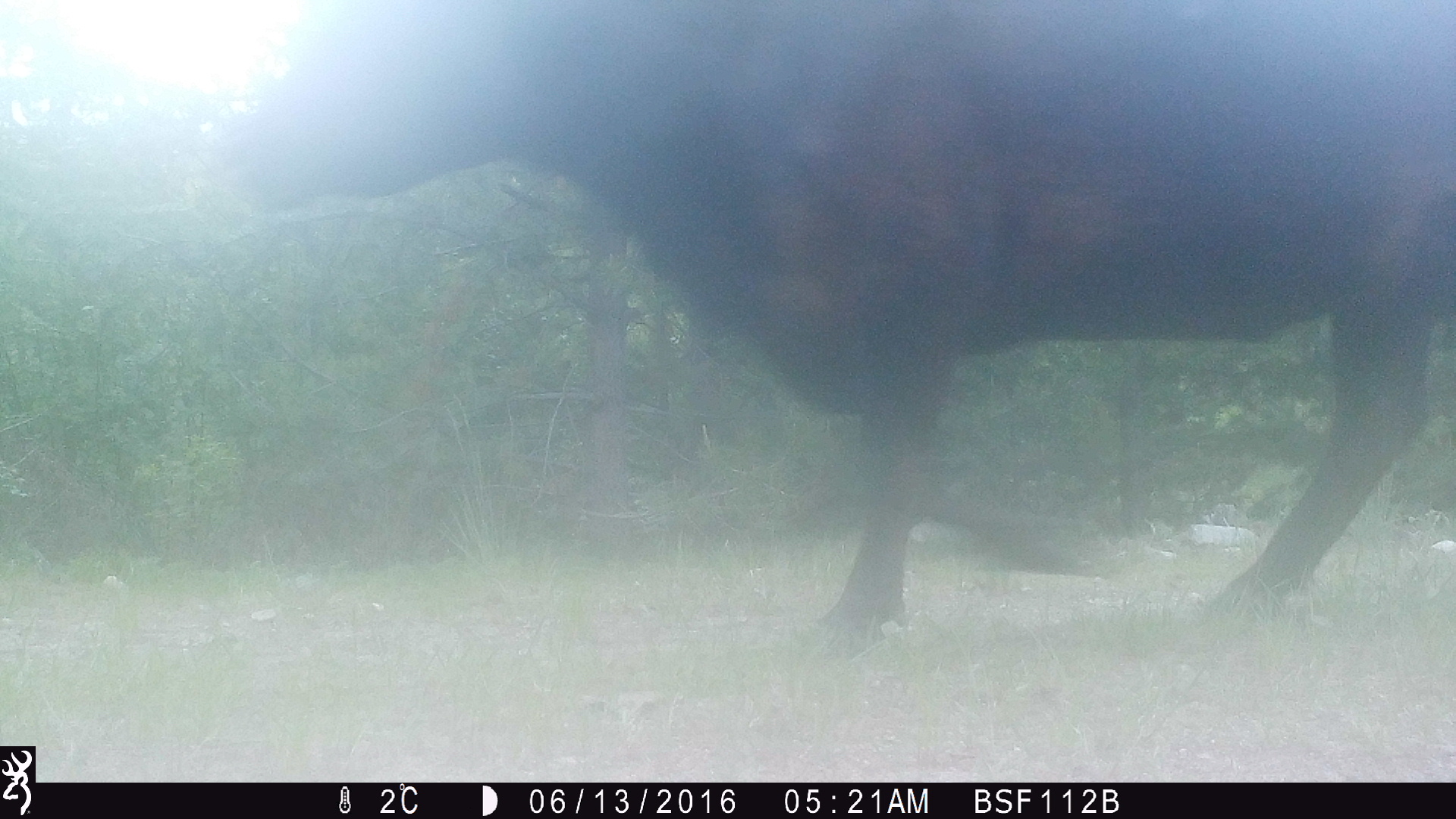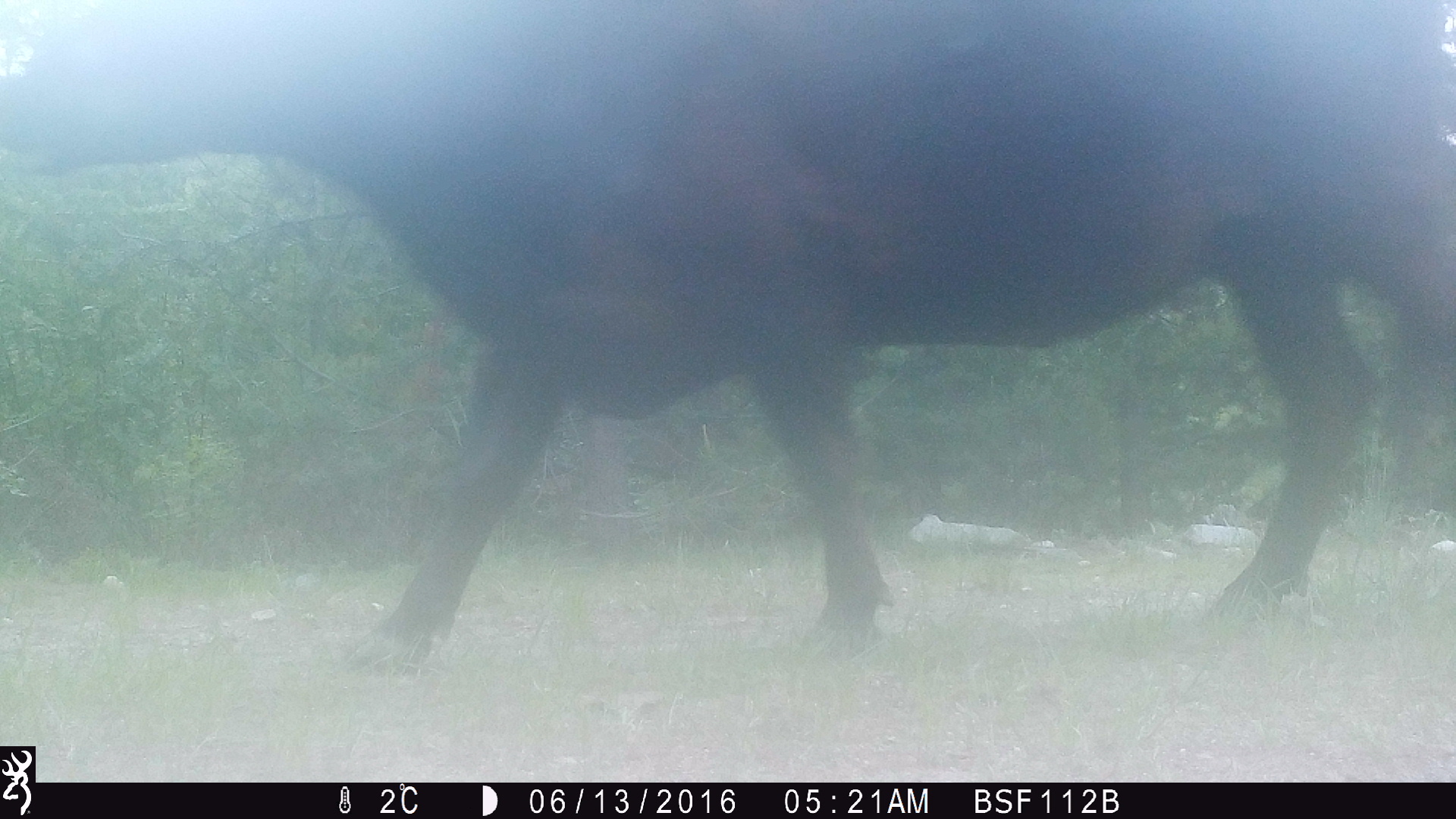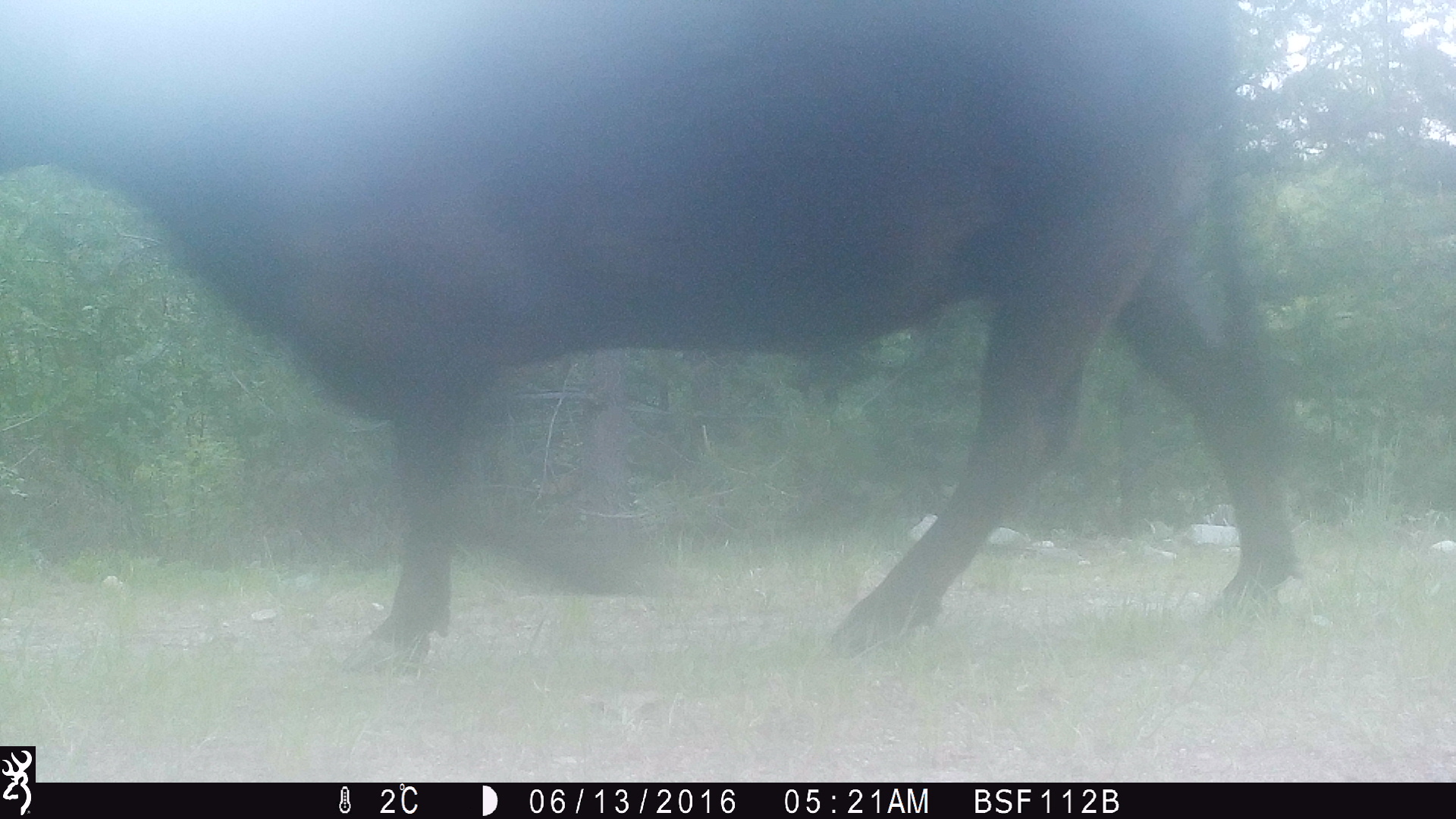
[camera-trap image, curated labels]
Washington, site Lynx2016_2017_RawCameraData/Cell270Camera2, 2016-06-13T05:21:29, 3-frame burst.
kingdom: Animalia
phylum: Chordata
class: Mammalia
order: Artiodactyla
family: Bovidae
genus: Bos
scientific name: Bos taurus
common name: domestic cattle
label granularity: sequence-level